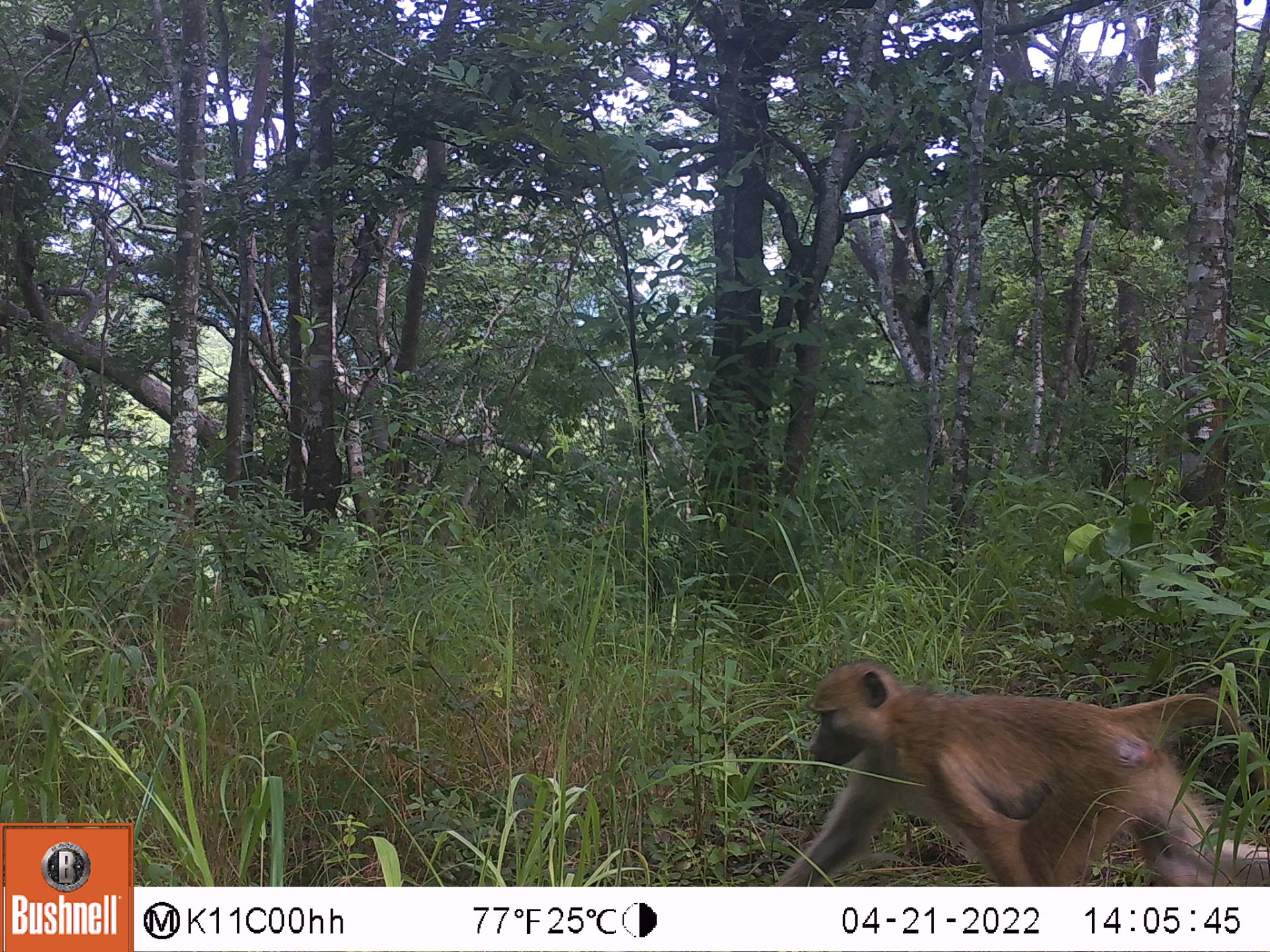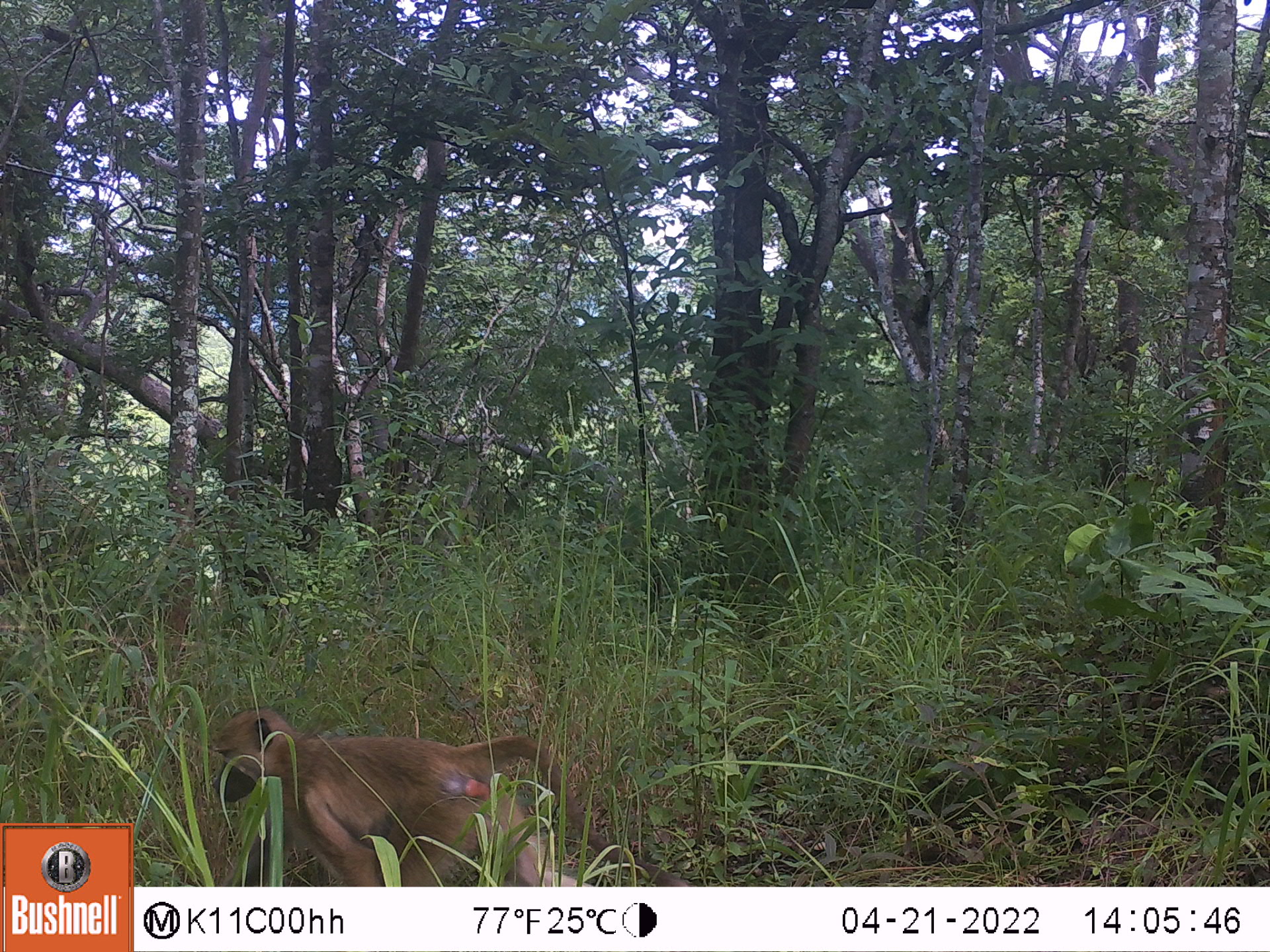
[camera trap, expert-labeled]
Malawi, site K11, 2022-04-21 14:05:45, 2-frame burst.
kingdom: Animalia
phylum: Chordata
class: Mammalia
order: Primates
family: Cercopithecidae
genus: Papio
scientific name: Papio cynocephalus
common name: yellow baboon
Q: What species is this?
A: Yellow baboon (Papio cynocephalus).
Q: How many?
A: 1.